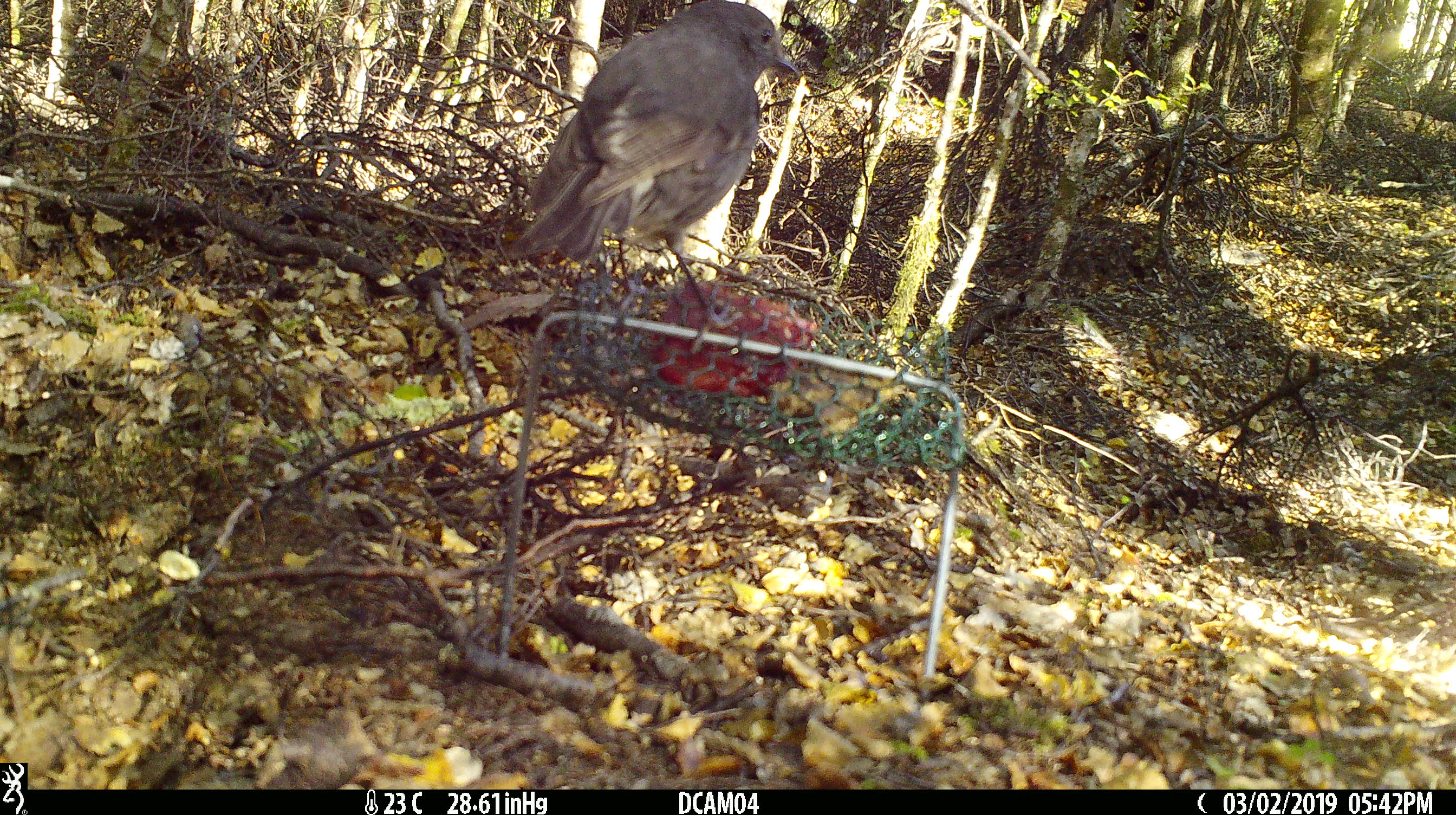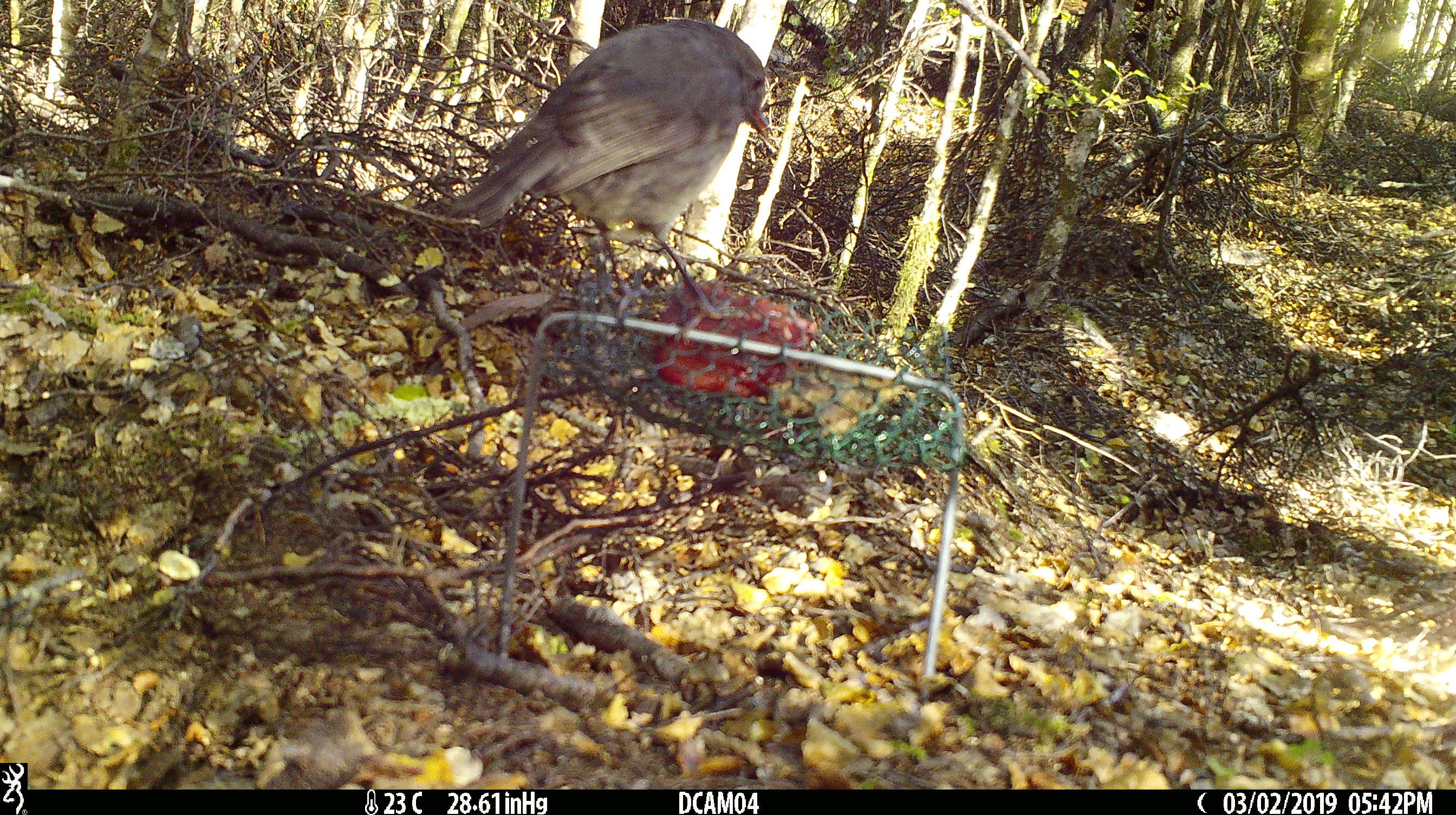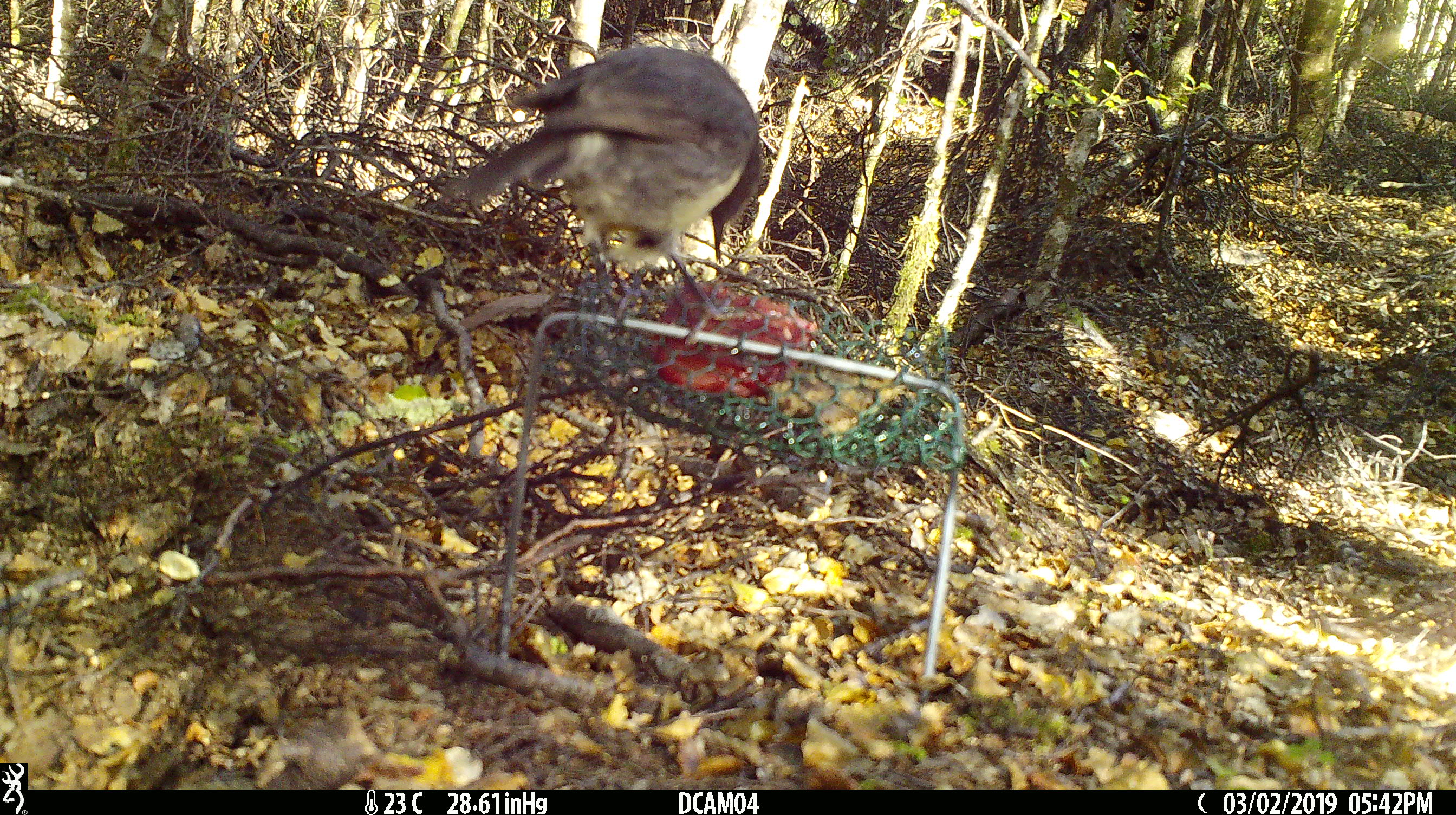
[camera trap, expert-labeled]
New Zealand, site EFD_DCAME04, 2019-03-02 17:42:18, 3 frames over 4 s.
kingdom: Animalia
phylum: Chordata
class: Aves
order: Passeriformes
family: Petroicidae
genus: Petroica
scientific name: Petroica australis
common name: new zealand robin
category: robin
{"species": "robin (new zealand robin) (Petroica australis)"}